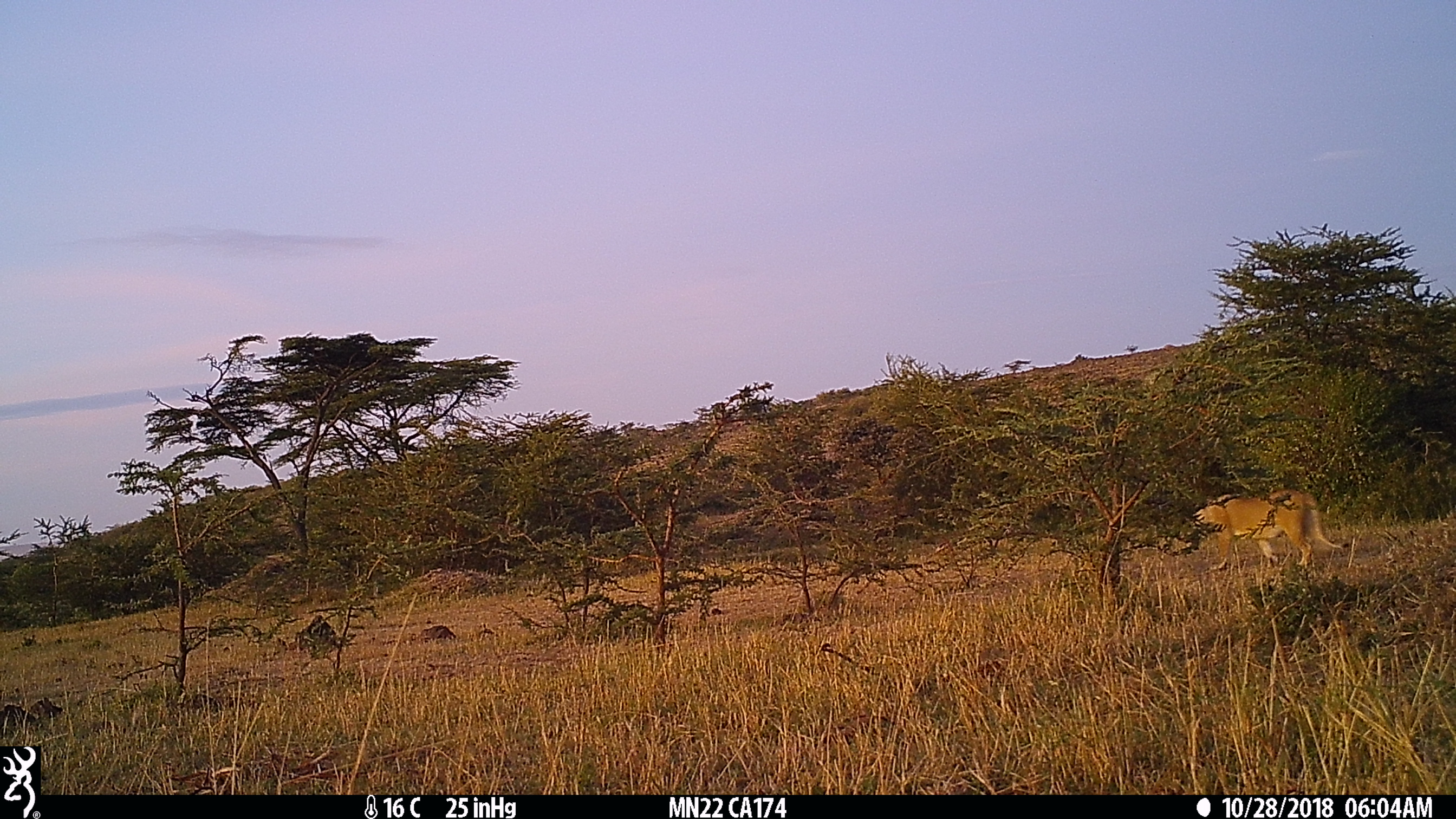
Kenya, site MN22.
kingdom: Animalia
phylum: Chordata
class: Mammalia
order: Carnivora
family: Felidae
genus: Panthera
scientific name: Panthera leo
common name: female lion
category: lion female